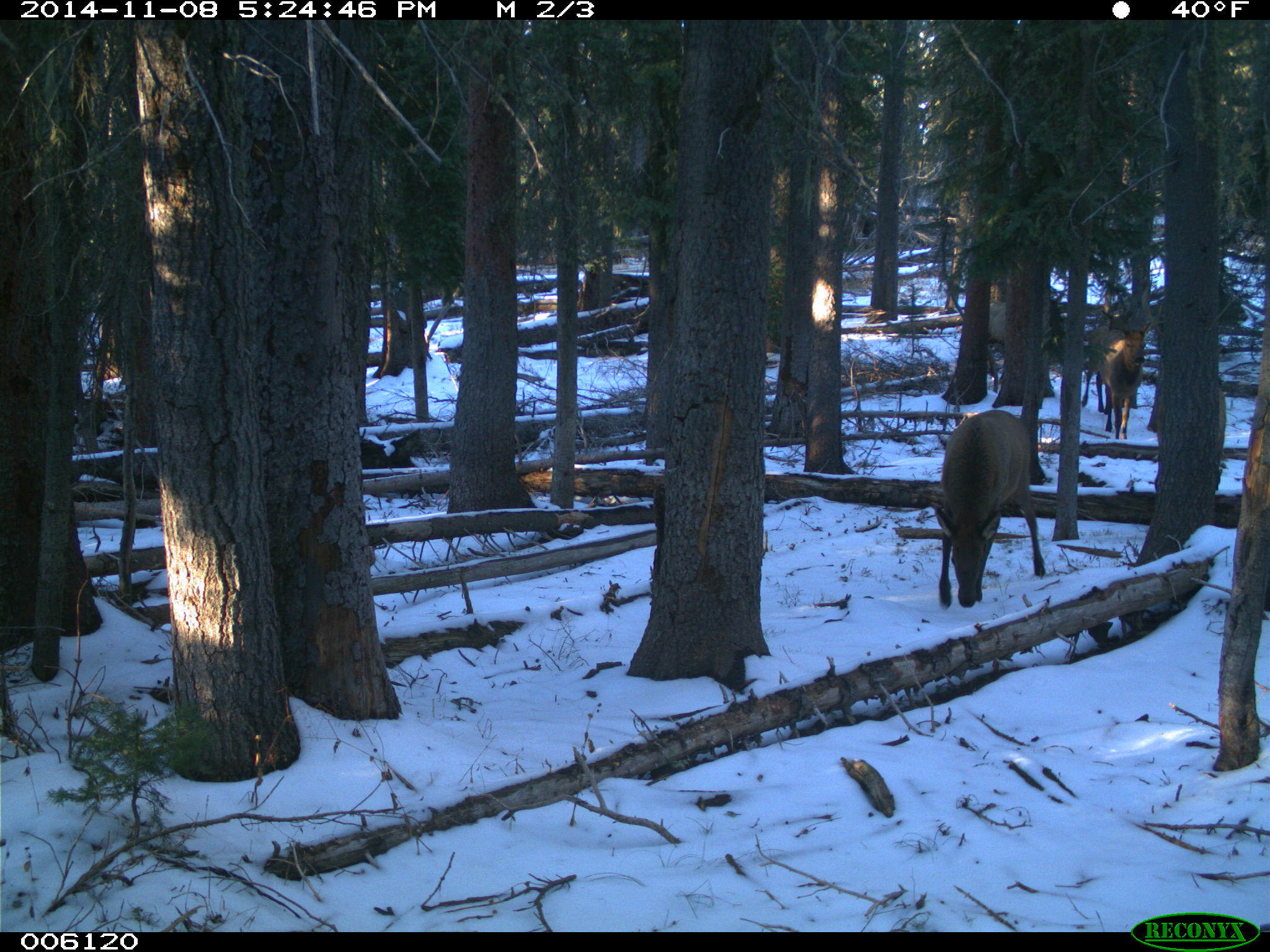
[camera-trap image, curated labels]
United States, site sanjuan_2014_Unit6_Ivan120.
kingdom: Animalia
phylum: Chordata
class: Mammalia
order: Artiodactyla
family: Cervidae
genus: Cervus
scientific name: Cervus elaphus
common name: red deer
Cervus elaphus (red deer).